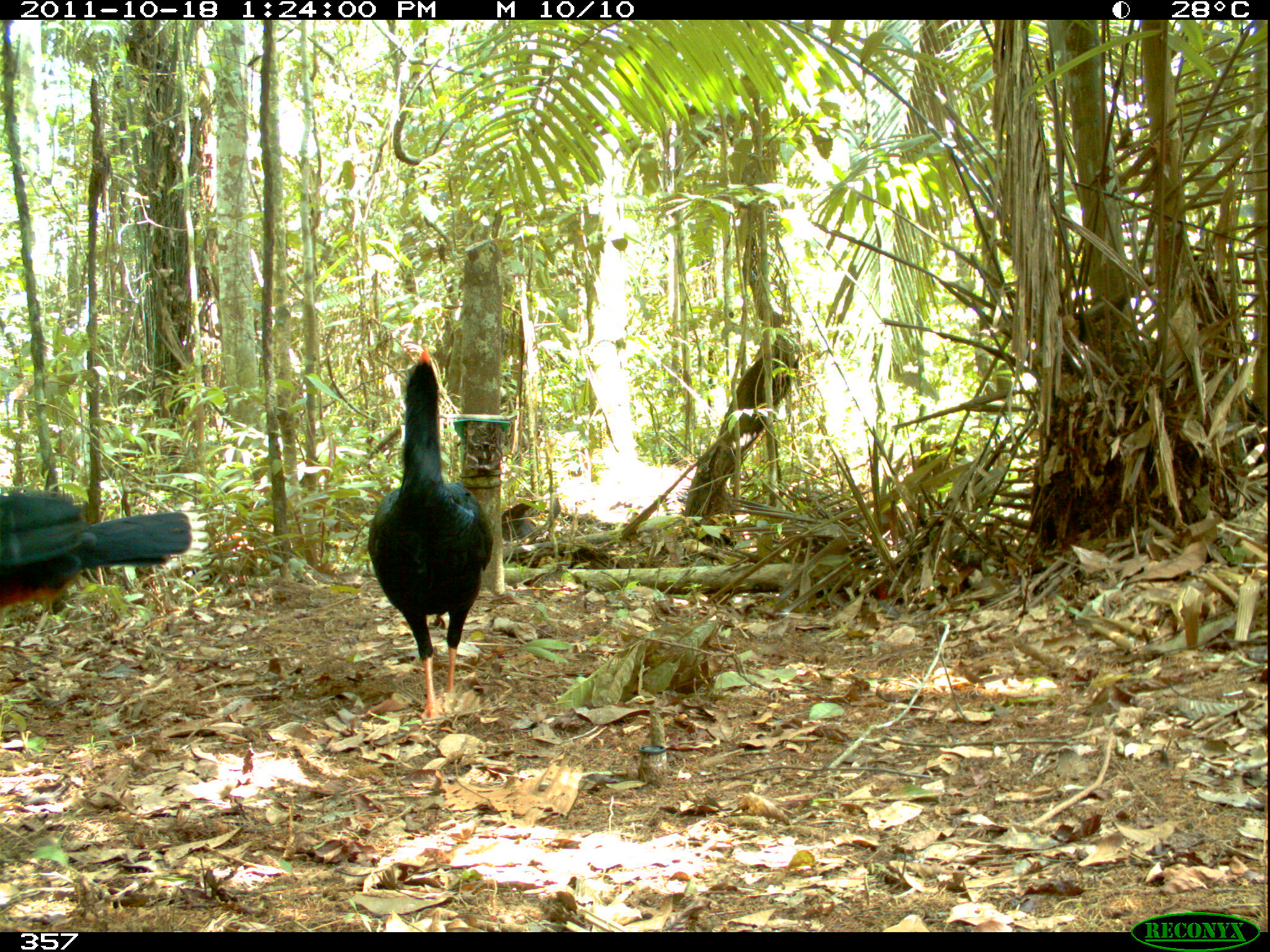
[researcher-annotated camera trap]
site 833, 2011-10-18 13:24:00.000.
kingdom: Animalia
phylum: Chordata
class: Aves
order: Galliformes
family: Cracidae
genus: Mitu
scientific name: Mitu tuberosum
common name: razor-billed curassow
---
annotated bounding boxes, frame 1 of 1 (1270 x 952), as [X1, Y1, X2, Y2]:
mitu tuberosum: [365, 345, 494, 723]; [0, 486, 207, 617]